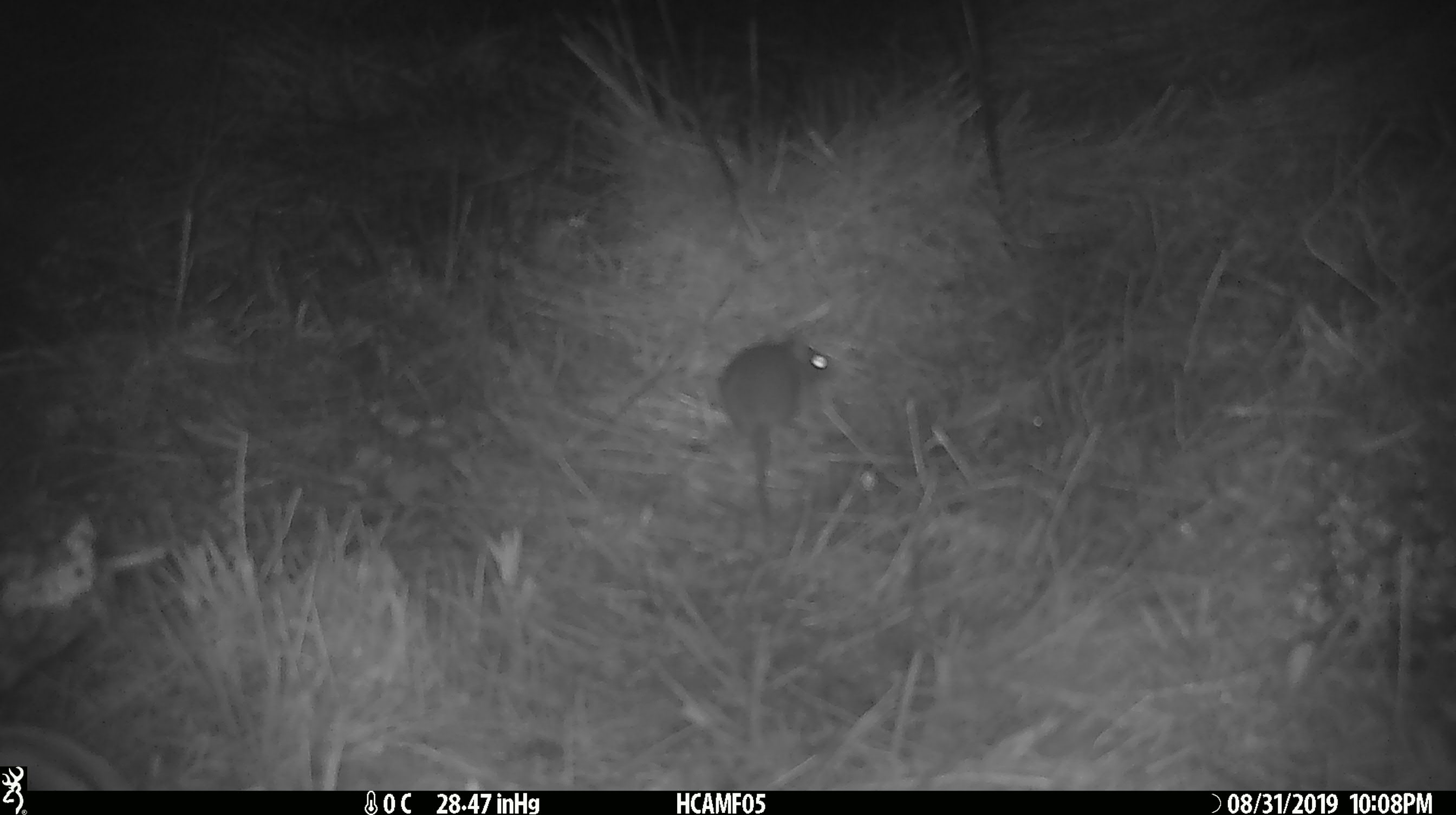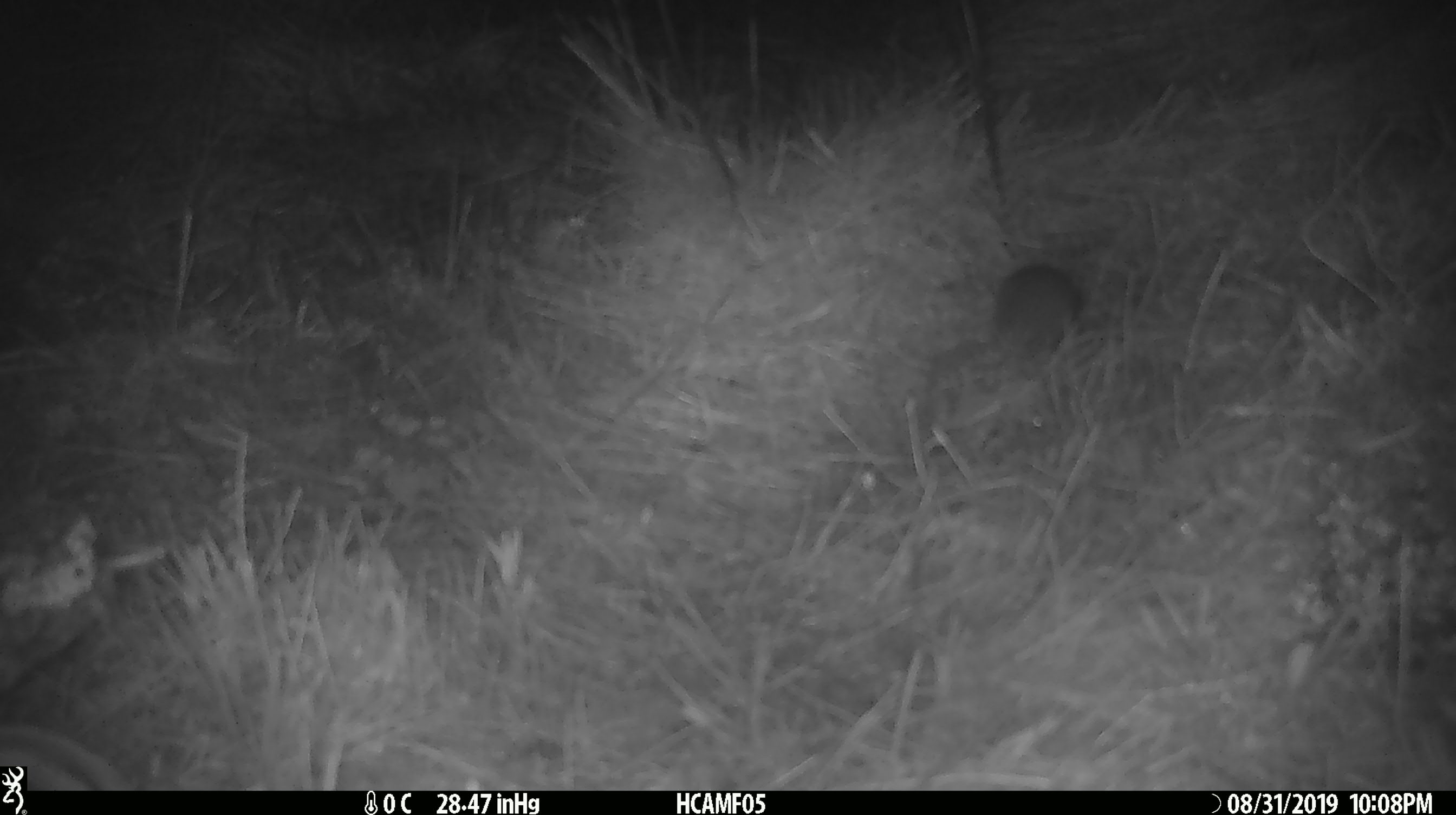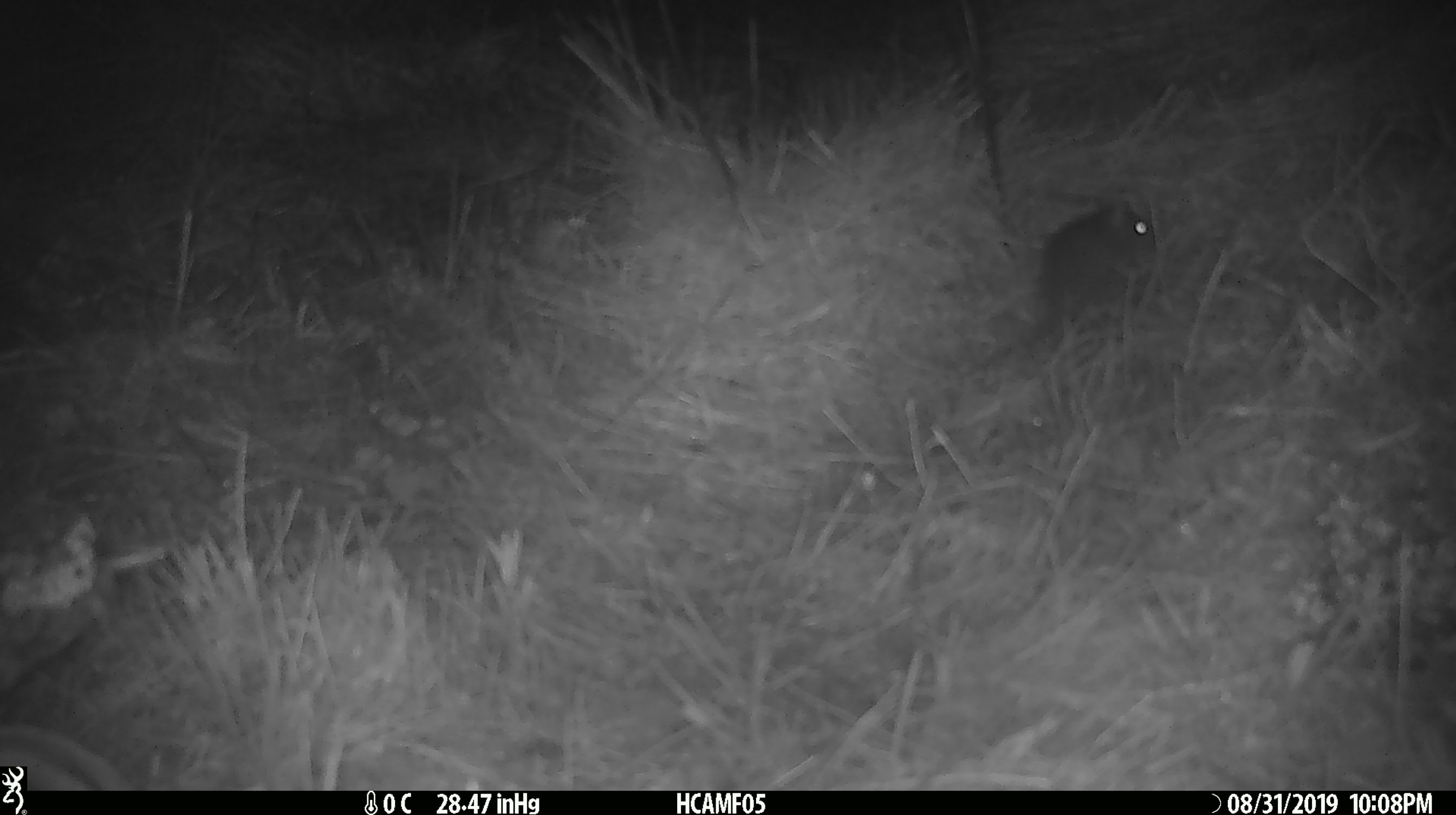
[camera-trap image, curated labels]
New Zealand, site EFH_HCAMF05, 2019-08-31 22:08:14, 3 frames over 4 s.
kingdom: Animalia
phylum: Chordata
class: Mammalia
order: Rodentia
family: Muridae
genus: Mus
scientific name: Mus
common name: mouse